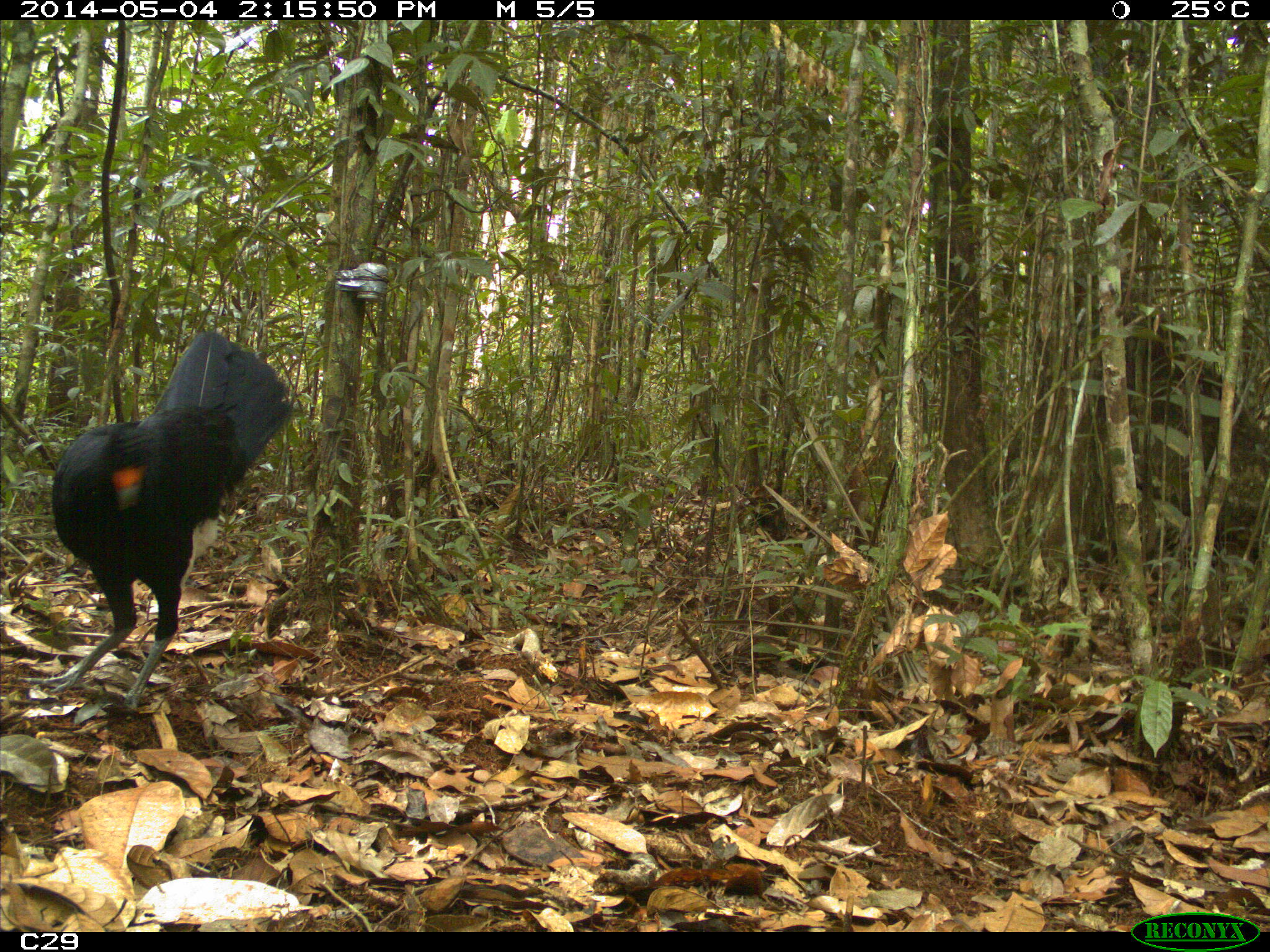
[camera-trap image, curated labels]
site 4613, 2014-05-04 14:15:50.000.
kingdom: Animalia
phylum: Chordata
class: Aves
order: Galliformes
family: Cracidae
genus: Crax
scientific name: Crax alector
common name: black curassow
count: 2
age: adult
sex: female